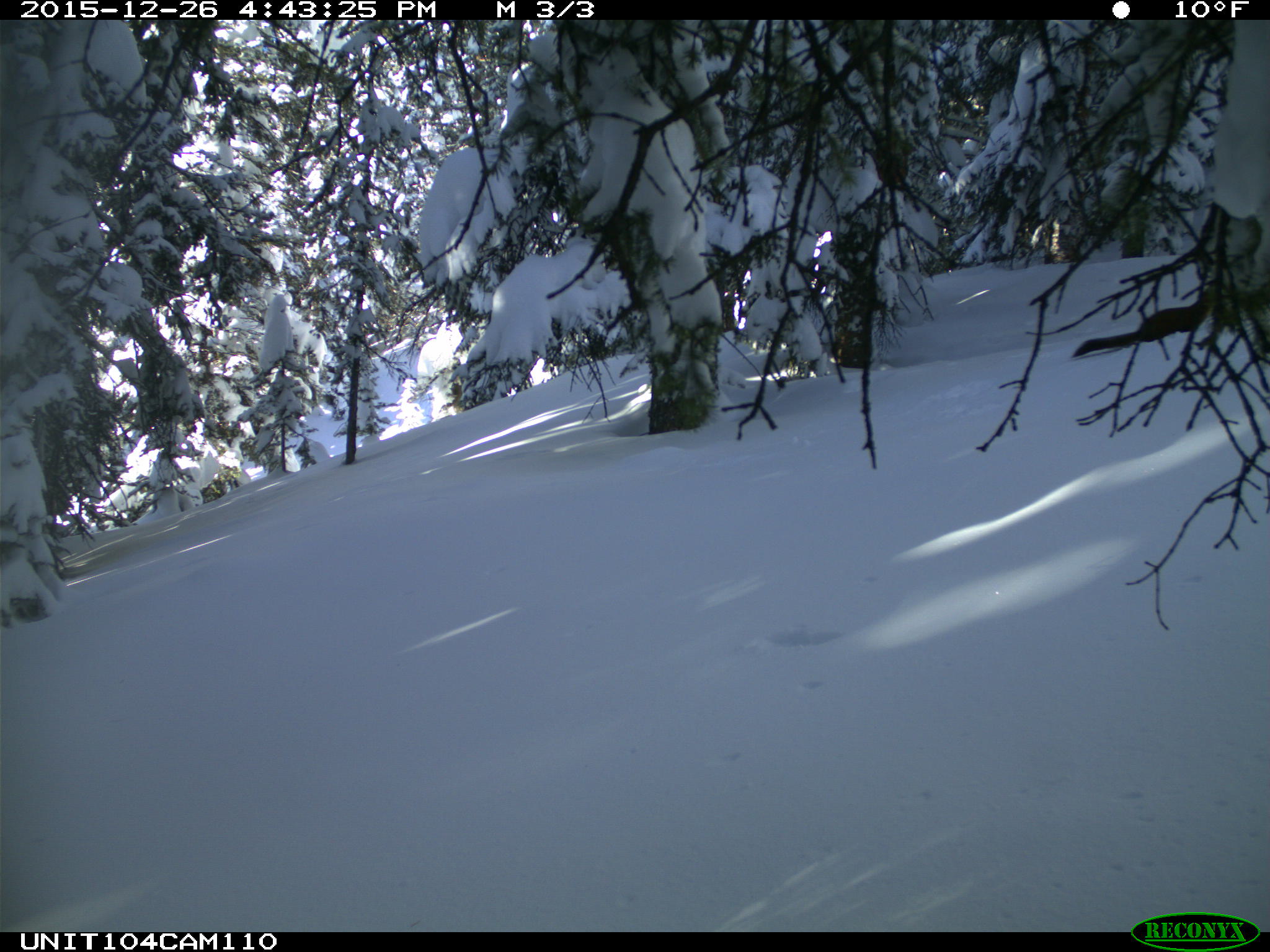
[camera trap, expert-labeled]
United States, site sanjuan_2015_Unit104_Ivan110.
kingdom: Animalia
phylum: Chordata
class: Mammalia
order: Carnivora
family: Mustelidae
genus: Martes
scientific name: Martes americana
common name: american marten